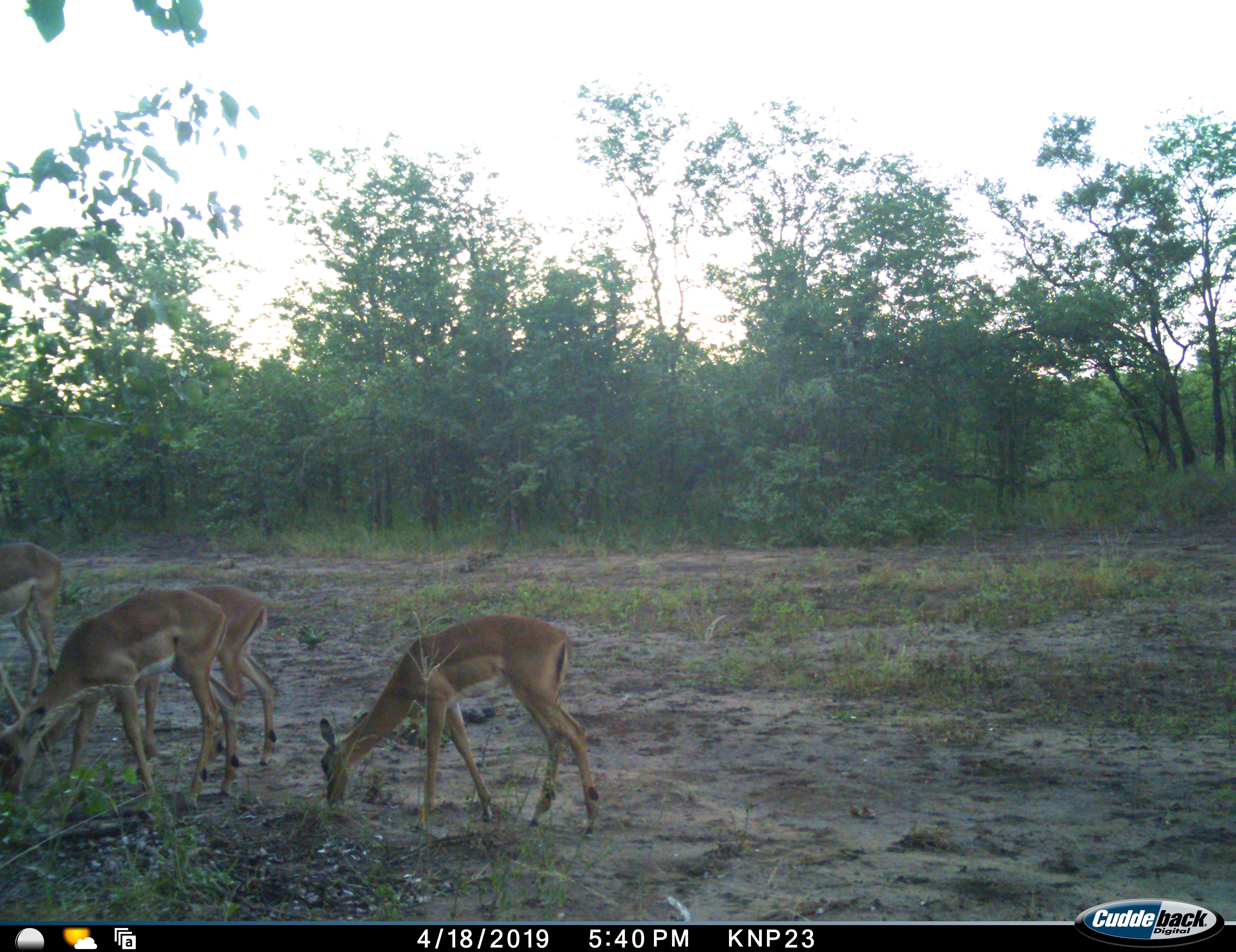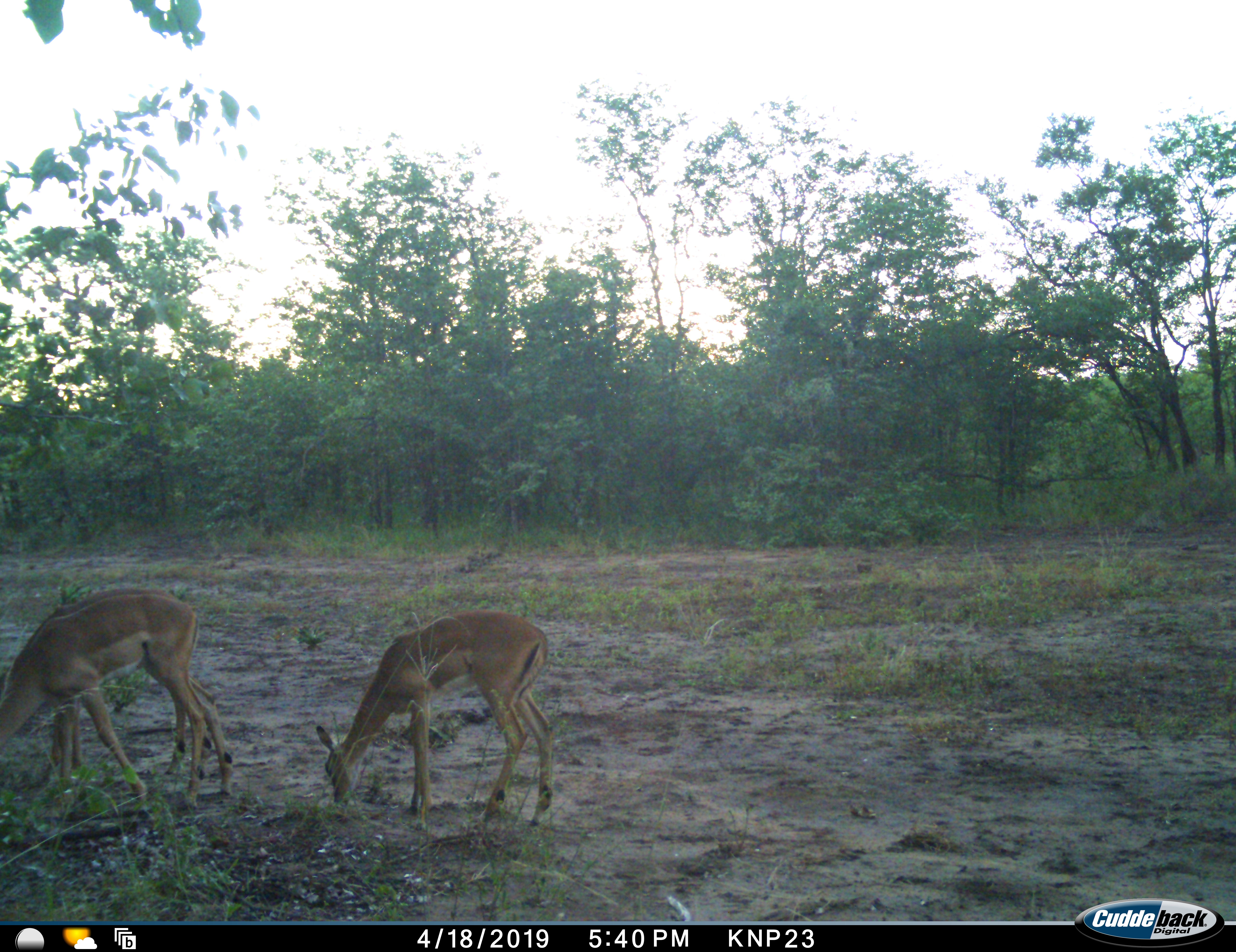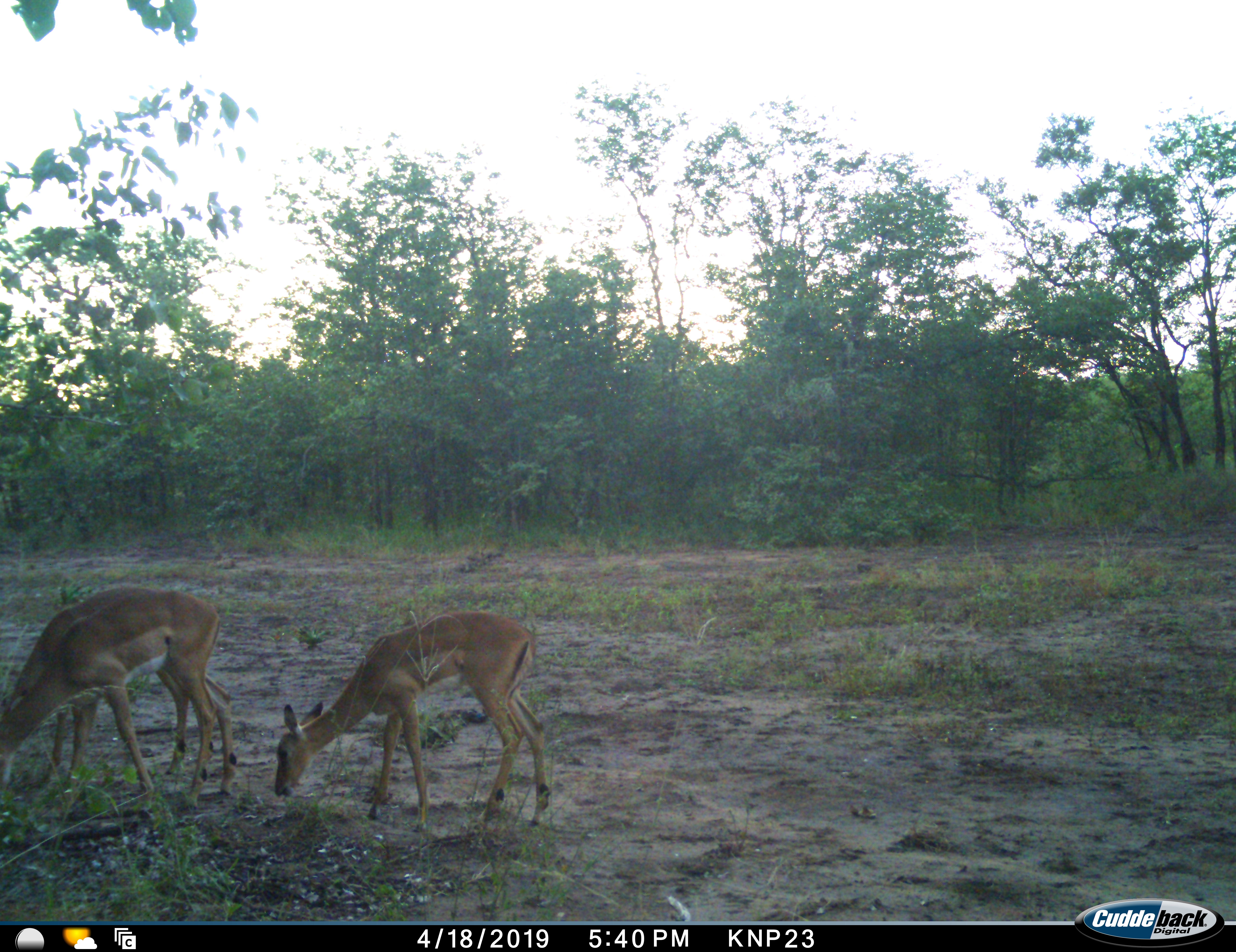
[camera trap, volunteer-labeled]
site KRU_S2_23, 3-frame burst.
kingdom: Animalia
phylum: Chordata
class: Mammalia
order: Artiodactyla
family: Bovidae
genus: Aepyceros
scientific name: Aepyceros melampus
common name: impala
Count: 4.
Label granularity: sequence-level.